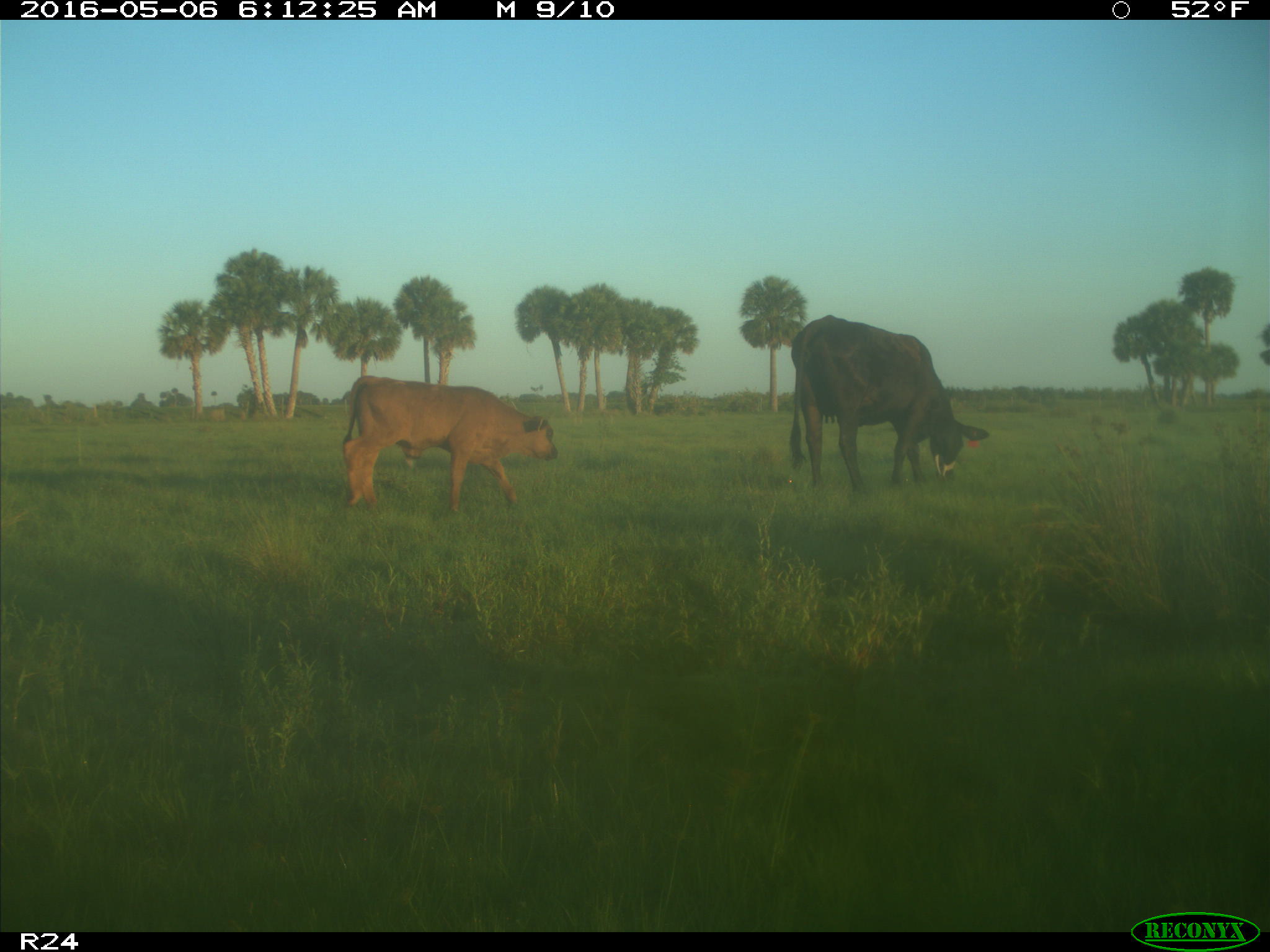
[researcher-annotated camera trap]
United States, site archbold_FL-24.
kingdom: Animalia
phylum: Chordata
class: Mammalia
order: Artiodactyla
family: Bovidae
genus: Bos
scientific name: Bos taurus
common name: domestic cow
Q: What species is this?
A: Bos taurus (domestic cow).